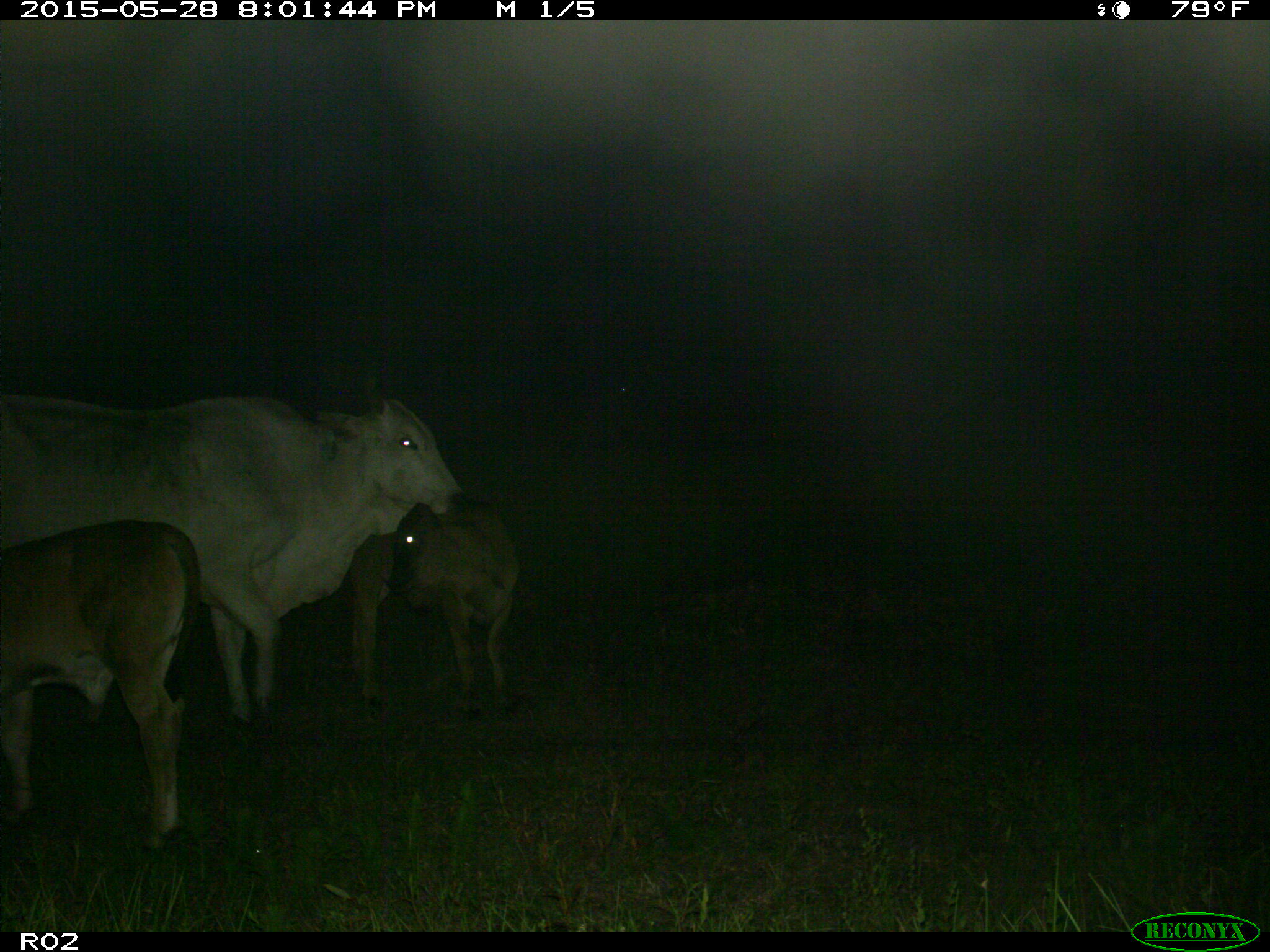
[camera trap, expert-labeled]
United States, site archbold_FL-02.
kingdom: Animalia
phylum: Chordata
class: Mammalia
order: Artiodactyla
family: Bovidae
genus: Bos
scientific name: Bos taurus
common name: domestic cow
Bos taurus (domestic cow).